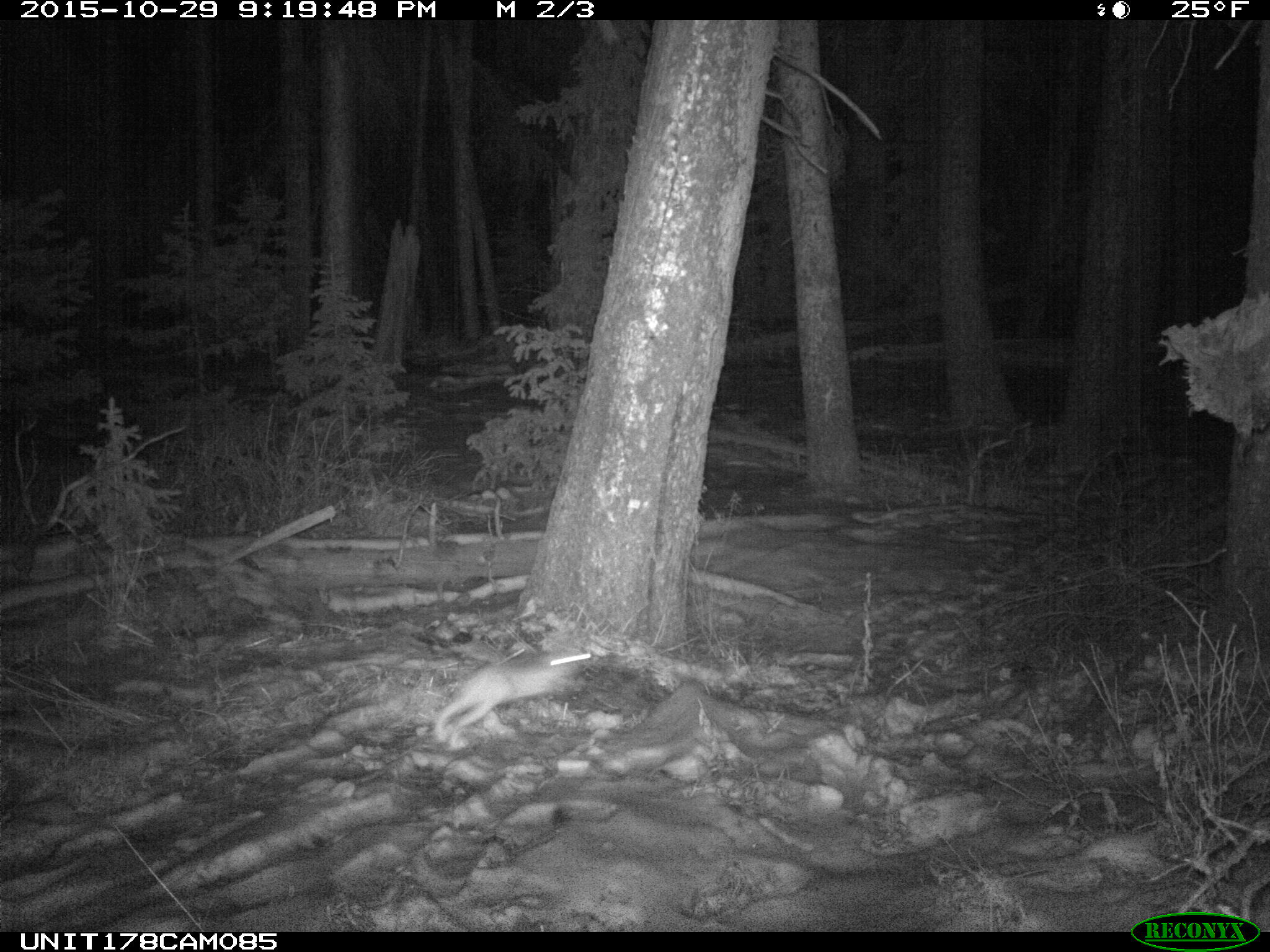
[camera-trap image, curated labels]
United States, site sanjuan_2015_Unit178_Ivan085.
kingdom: Animalia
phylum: Chordata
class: Mammalia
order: Lagomorpha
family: Leporidae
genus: Lepus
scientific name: Lepus americanus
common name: snowshoe hare